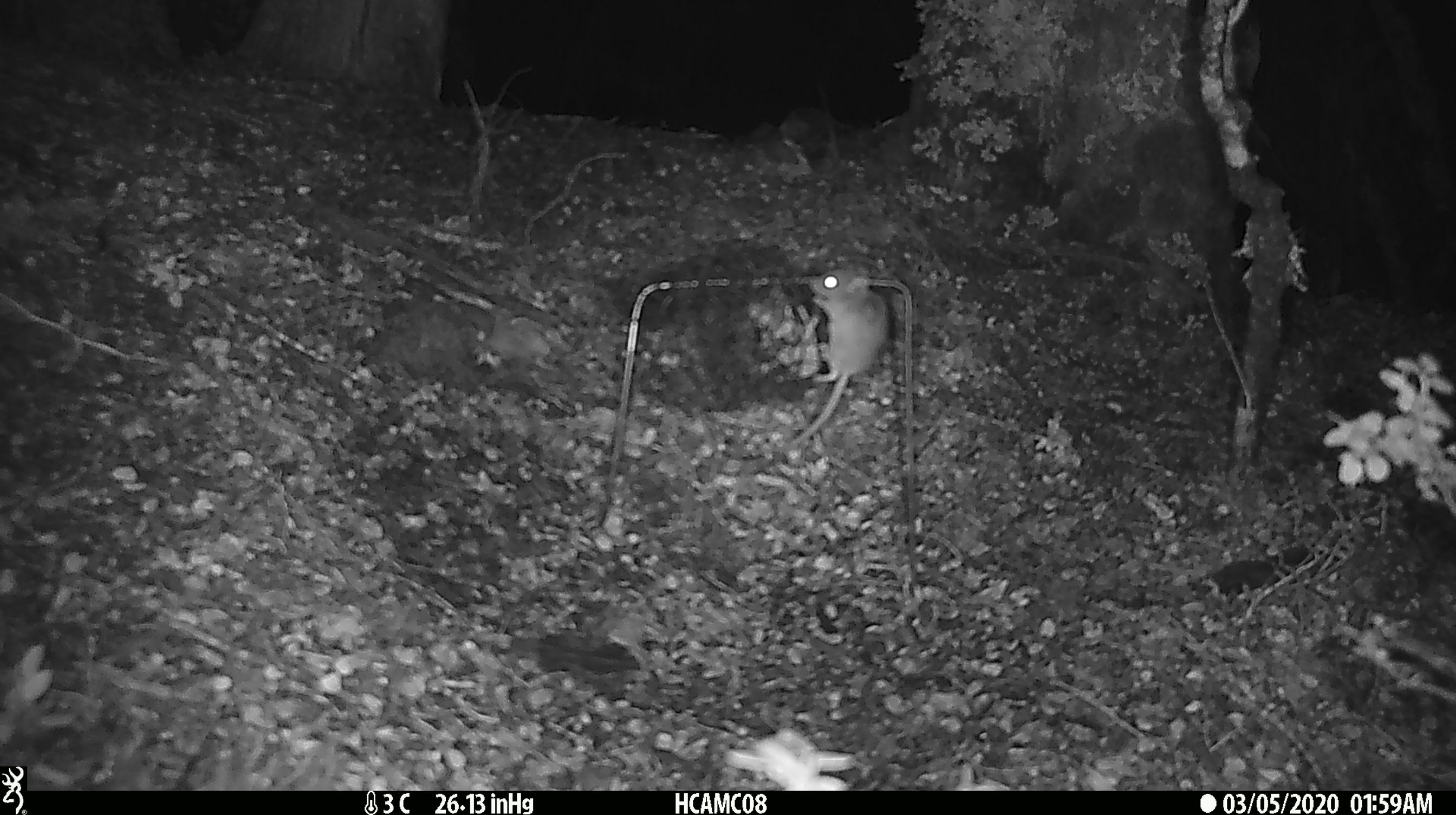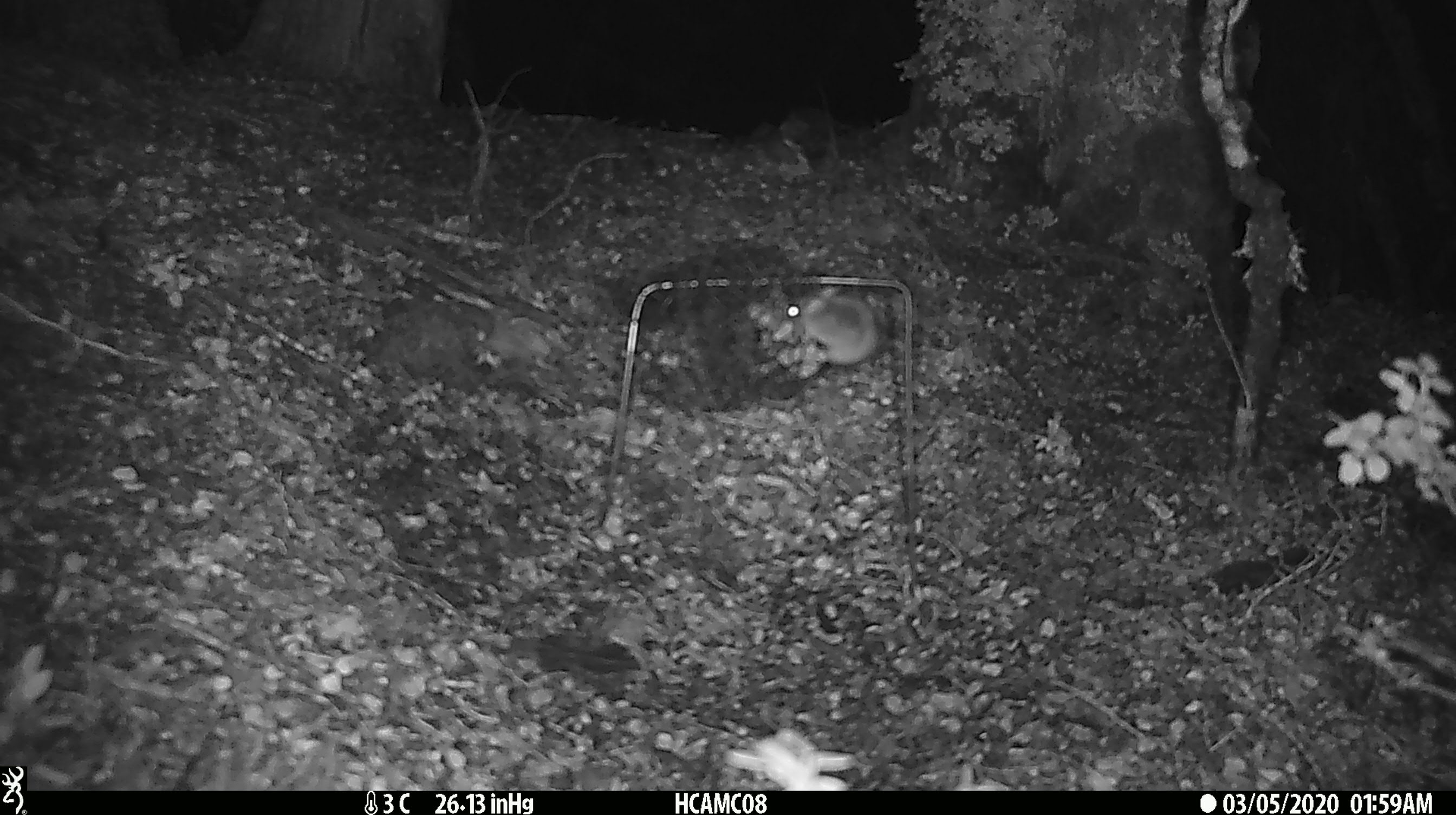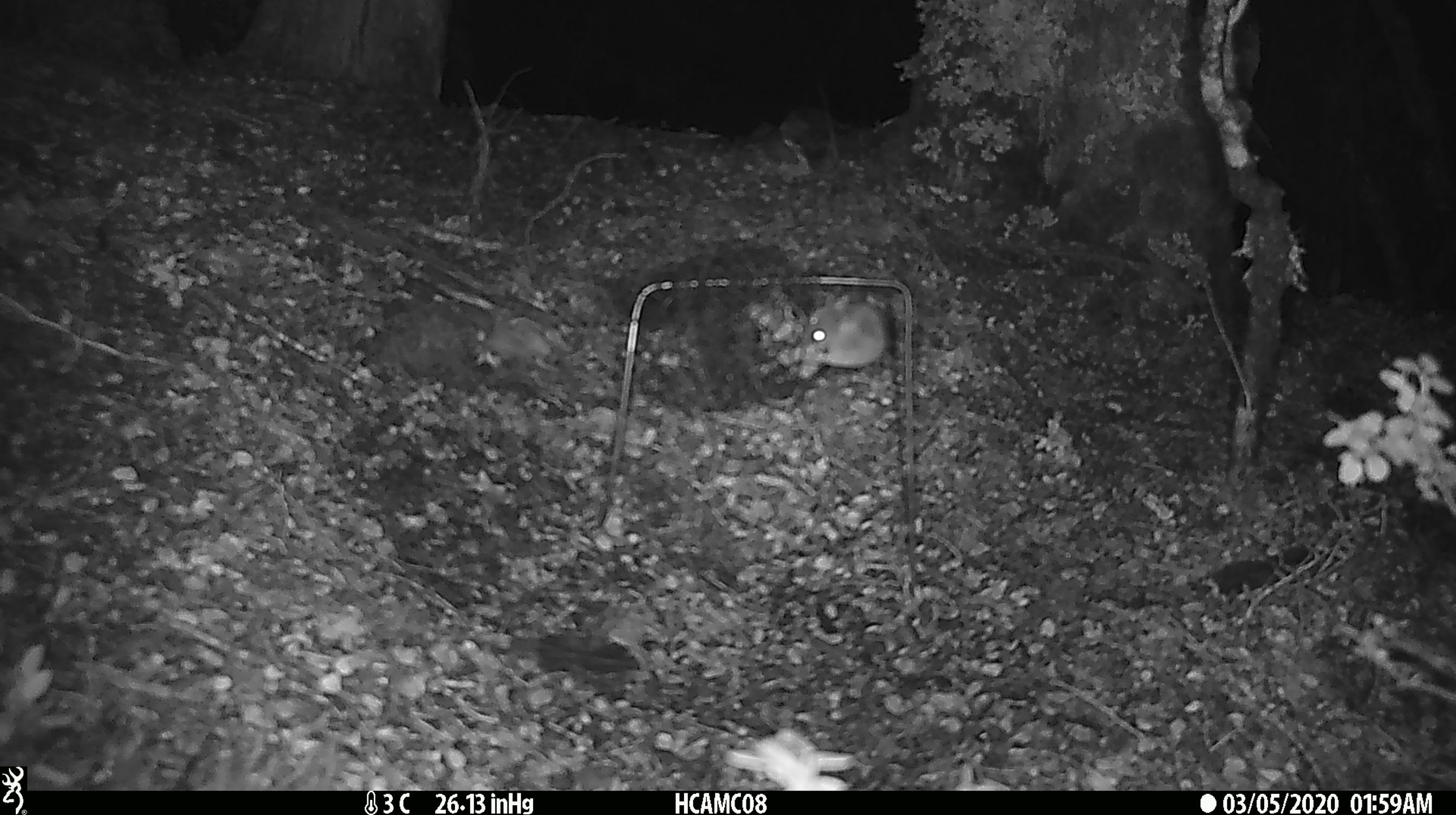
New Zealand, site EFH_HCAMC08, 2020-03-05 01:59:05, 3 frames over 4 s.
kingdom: Animalia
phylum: Chordata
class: Mammalia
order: Rodentia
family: Muridae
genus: Mus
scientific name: Mus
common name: mouse